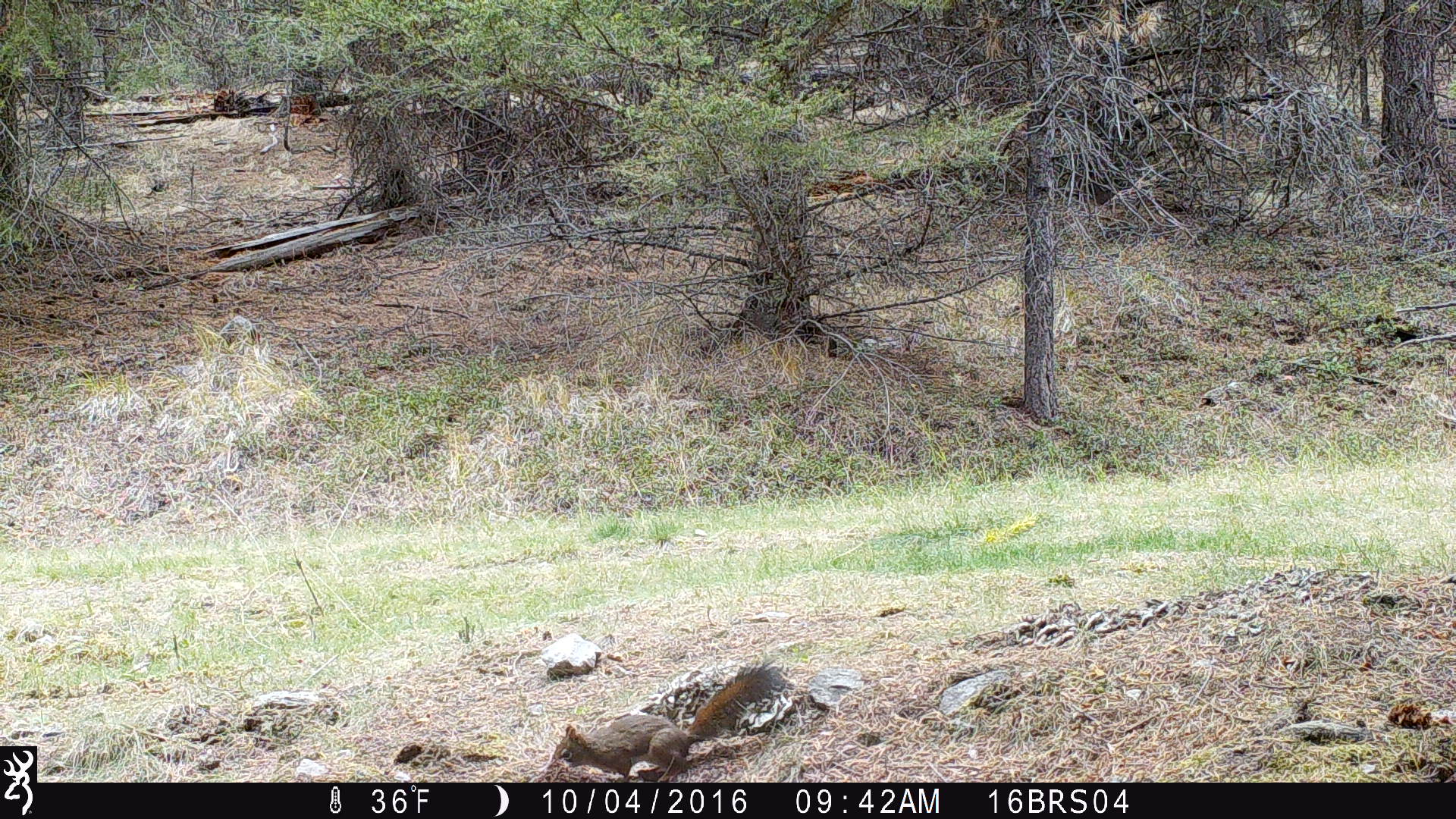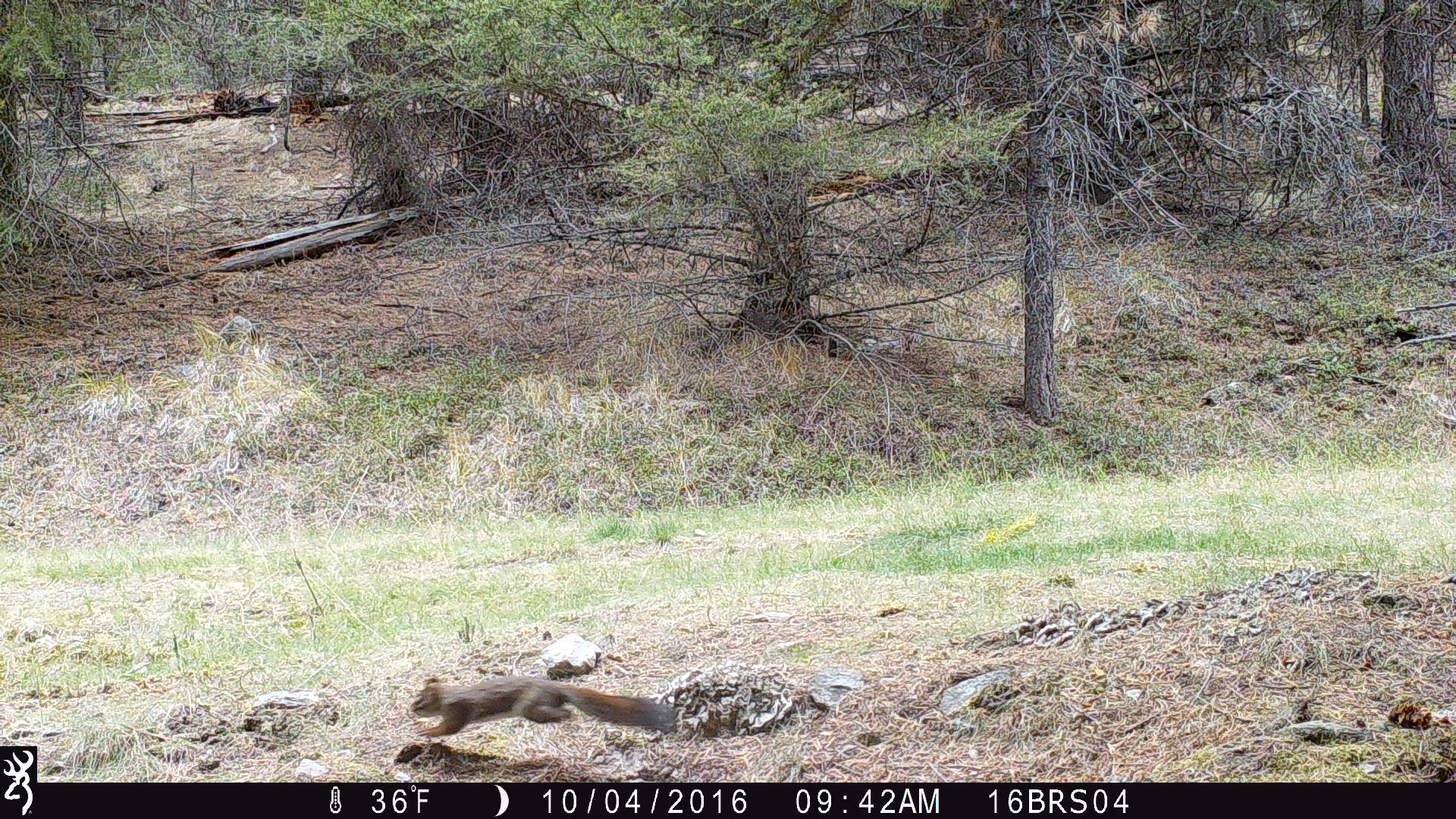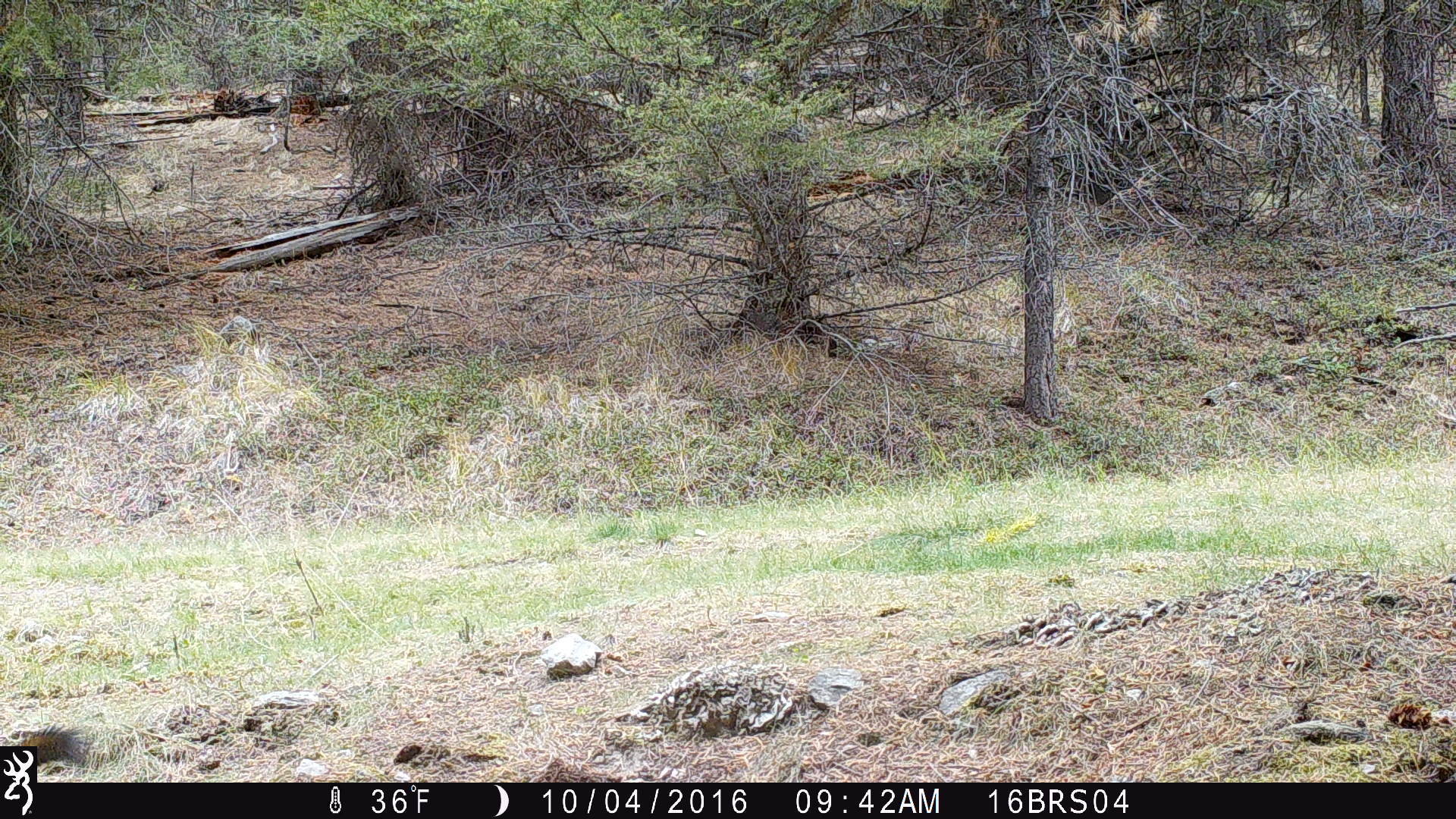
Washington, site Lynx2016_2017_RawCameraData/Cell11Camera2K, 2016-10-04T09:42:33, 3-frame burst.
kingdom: Animalia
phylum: Chordata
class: Mammalia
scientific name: Mammalia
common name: small mammal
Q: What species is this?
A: Small mammal (Mammalia).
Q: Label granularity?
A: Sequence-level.